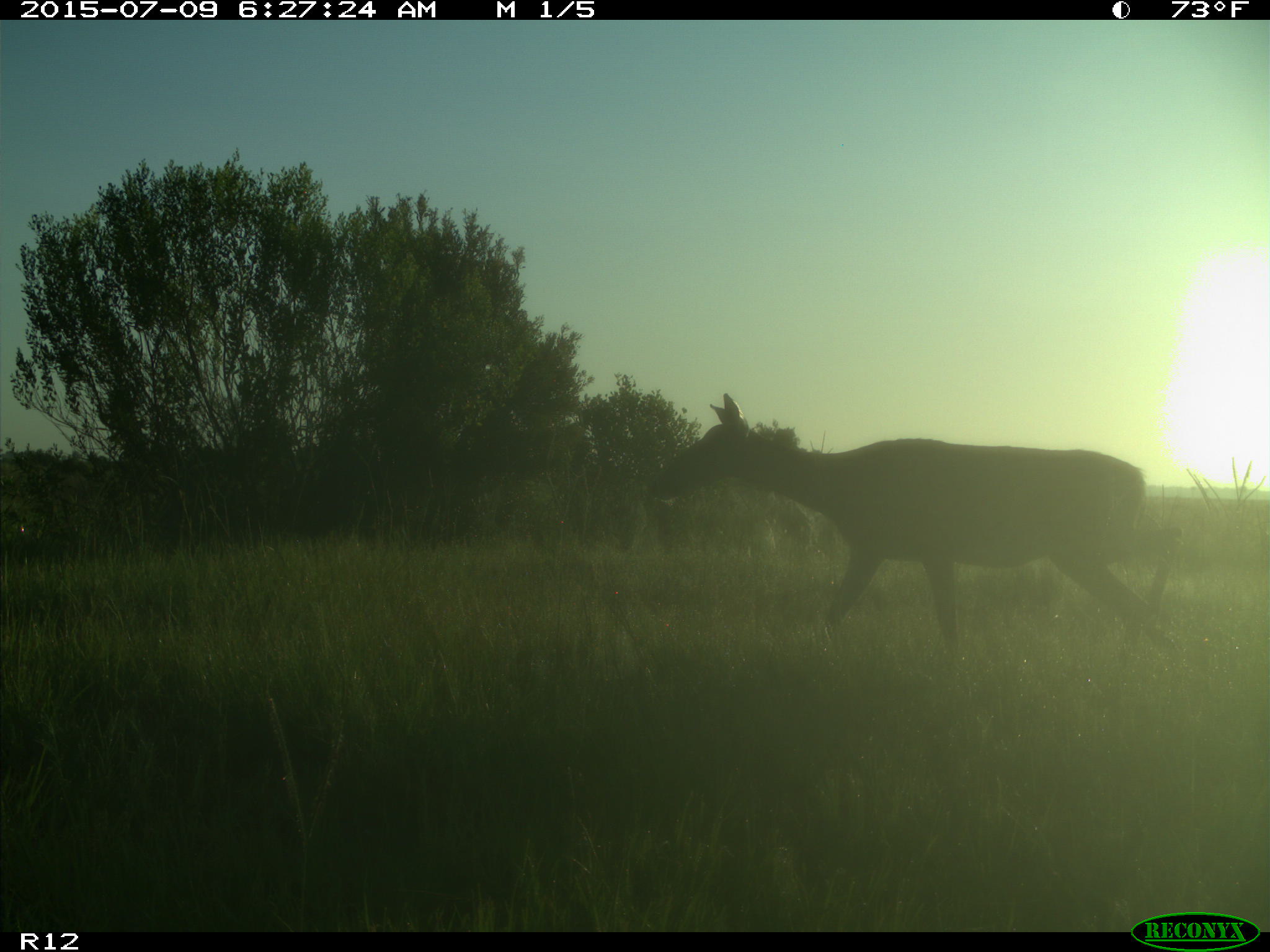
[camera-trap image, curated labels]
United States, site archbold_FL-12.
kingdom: Animalia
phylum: Chordata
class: Mammalia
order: Artiodactyla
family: Cervidae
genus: Odocoileus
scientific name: Odocoileus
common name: deer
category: unidentified deer